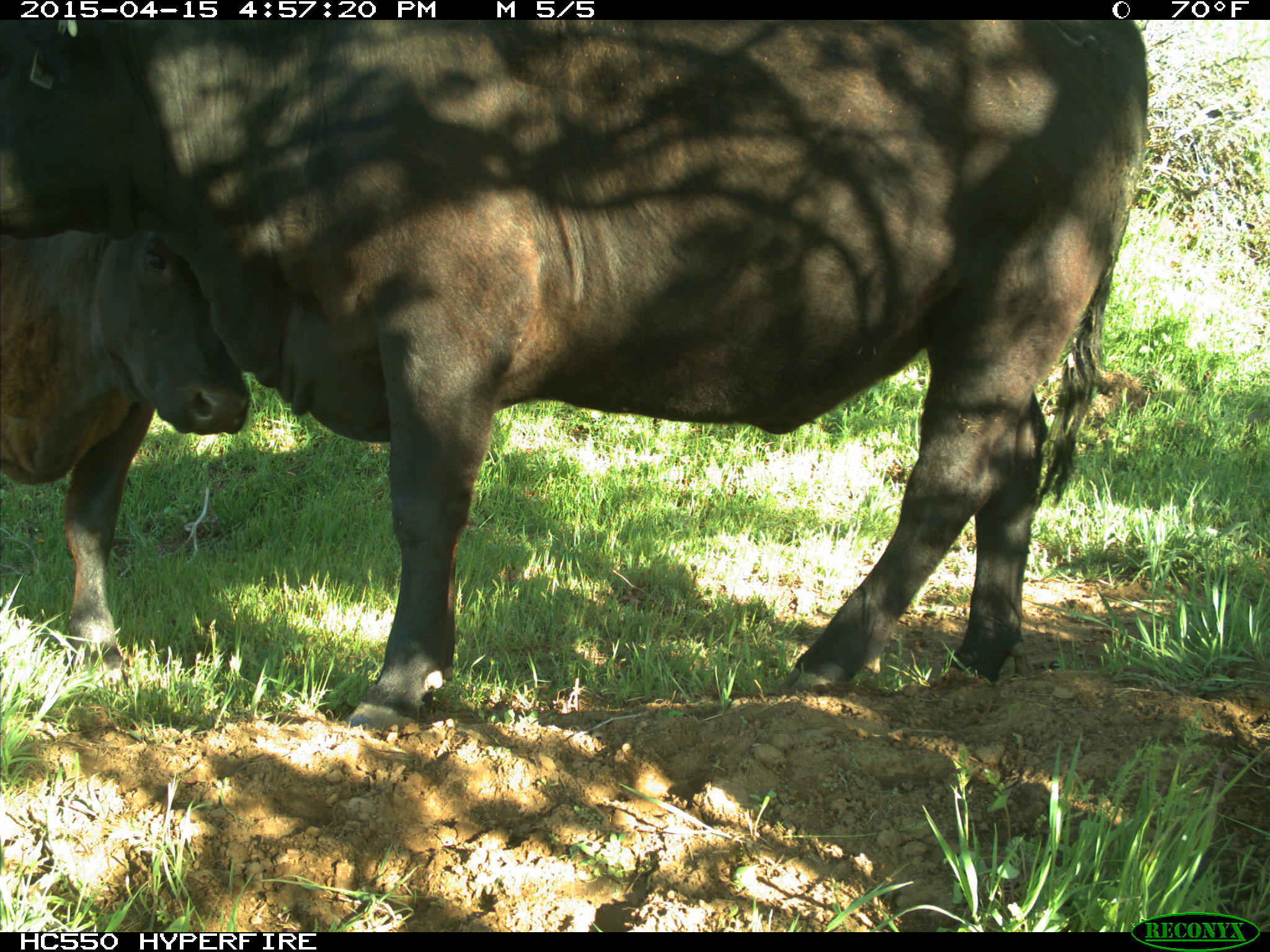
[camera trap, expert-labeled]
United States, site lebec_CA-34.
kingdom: Animalia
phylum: Chordata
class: Mammalia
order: Artiodactyla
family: Bovidae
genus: Bos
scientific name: Bos taurus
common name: domestic cow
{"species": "Bos taurus (domestic cow)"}